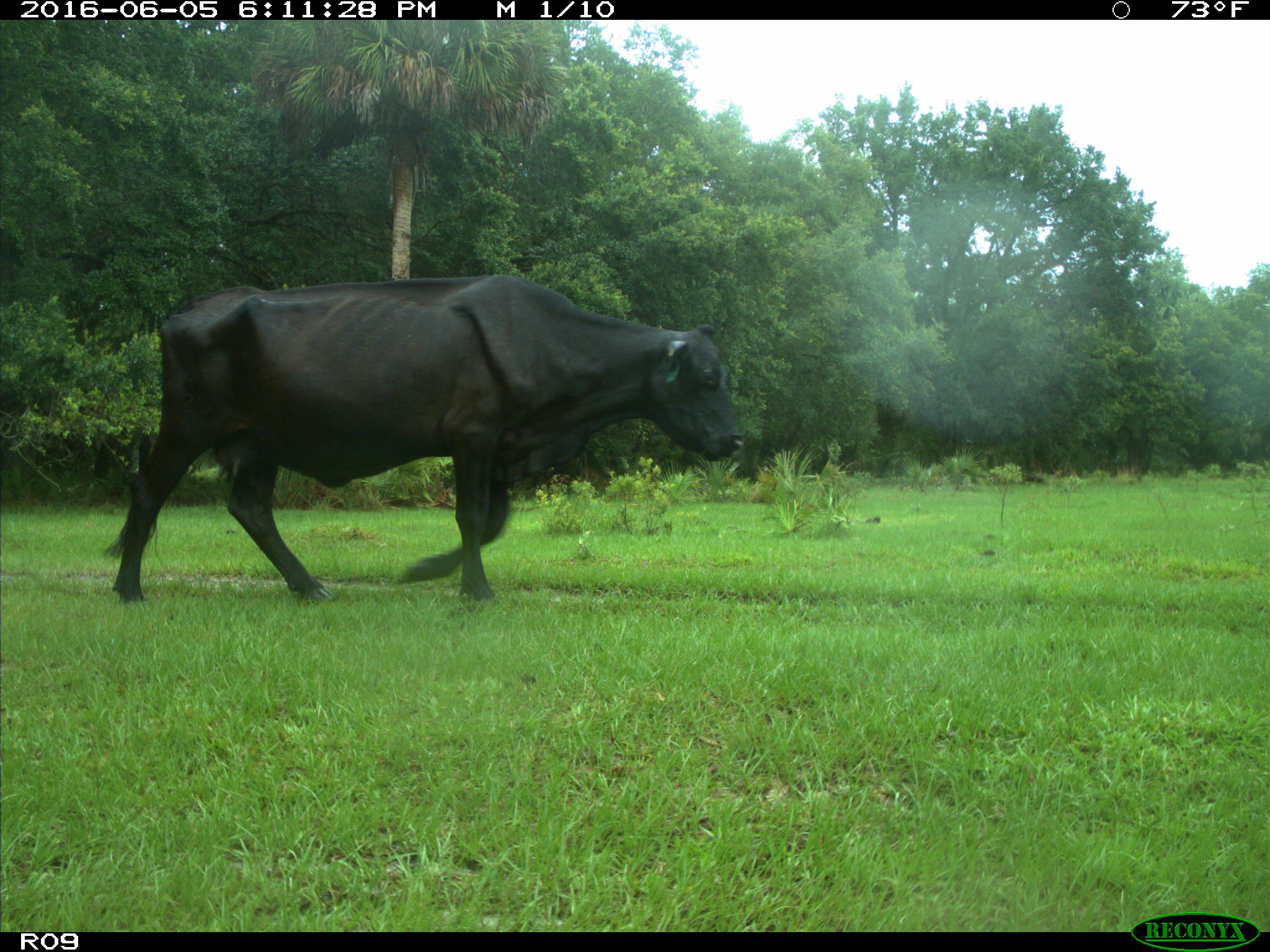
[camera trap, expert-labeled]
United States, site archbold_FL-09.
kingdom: Animalia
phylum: Chordata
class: Mammalia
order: Artiodactyla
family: Bovidae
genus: Bos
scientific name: Bos taurus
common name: domestic cow